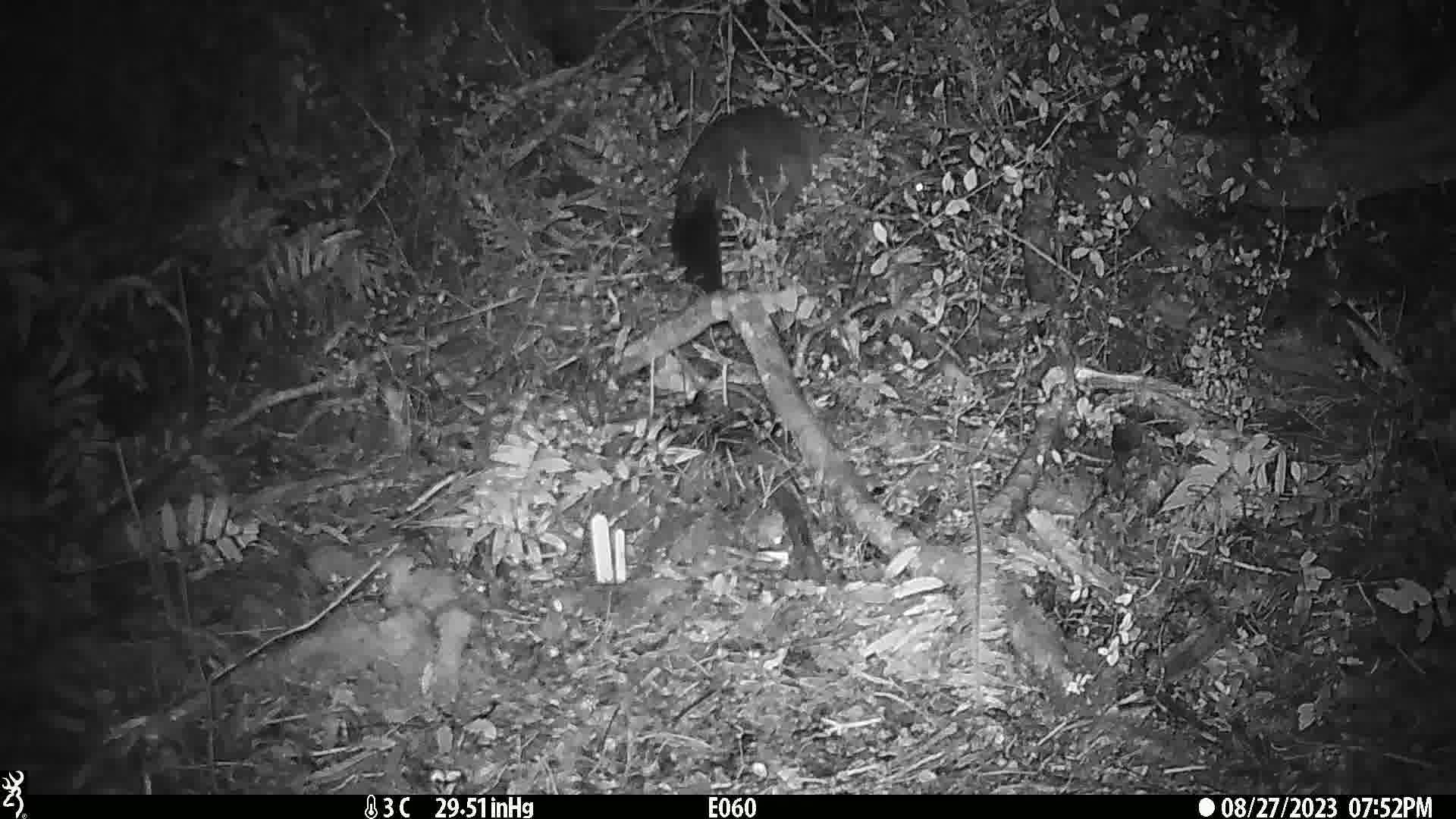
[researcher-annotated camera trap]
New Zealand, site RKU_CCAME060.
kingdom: Animalia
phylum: Chordata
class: Mammalia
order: Diprotodontia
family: Phalangeridae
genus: Trichosurus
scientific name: Trichosurus vulpecula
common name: common brushtail possum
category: possum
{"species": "possum (common brushtail possum) (Trichosurus vulpecula)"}